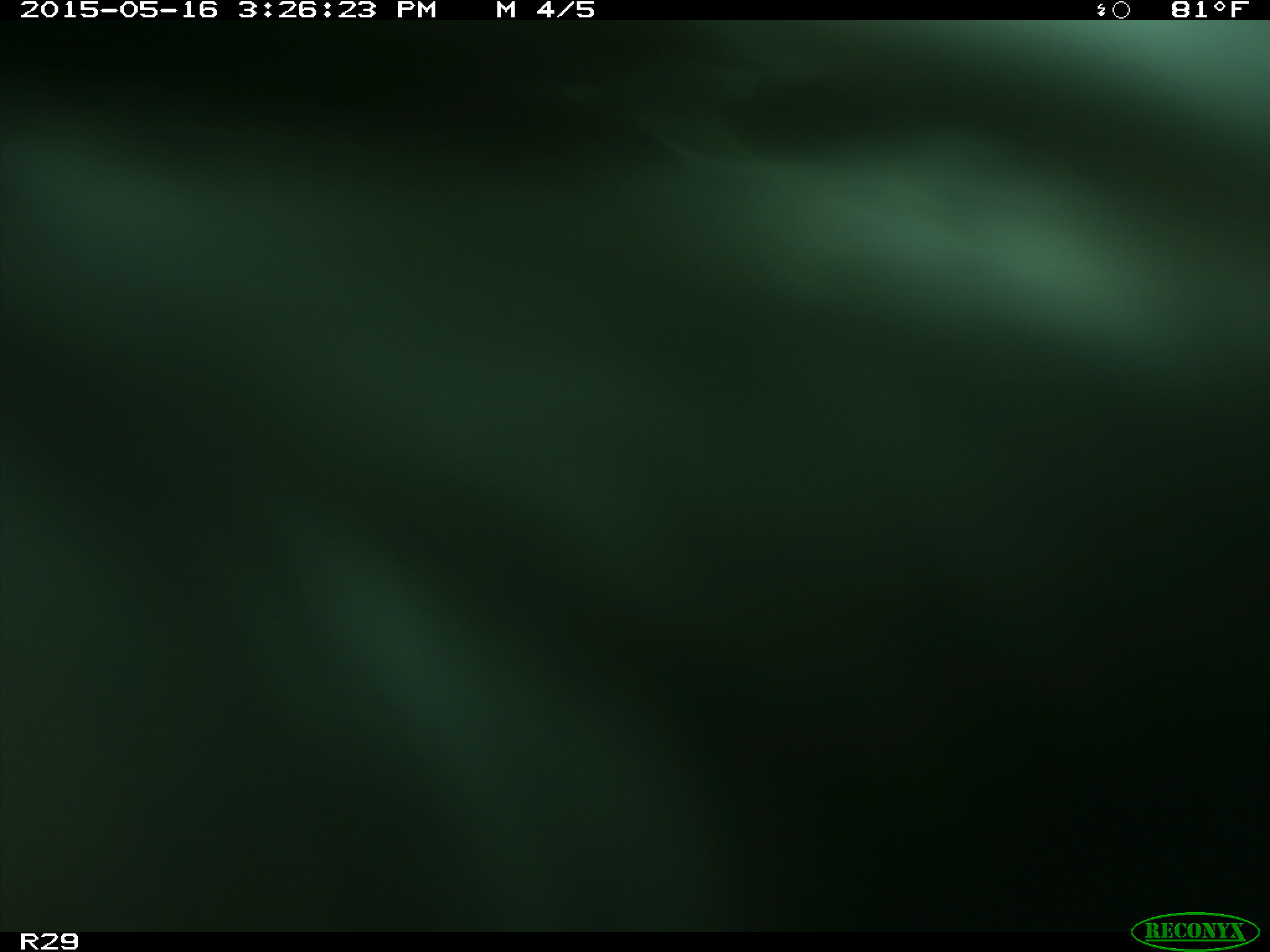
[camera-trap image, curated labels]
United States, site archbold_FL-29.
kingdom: Animalia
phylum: Chordata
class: Mammalia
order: Artiodactyla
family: Bovidae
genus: Bos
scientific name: Bos taurus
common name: domestic cow